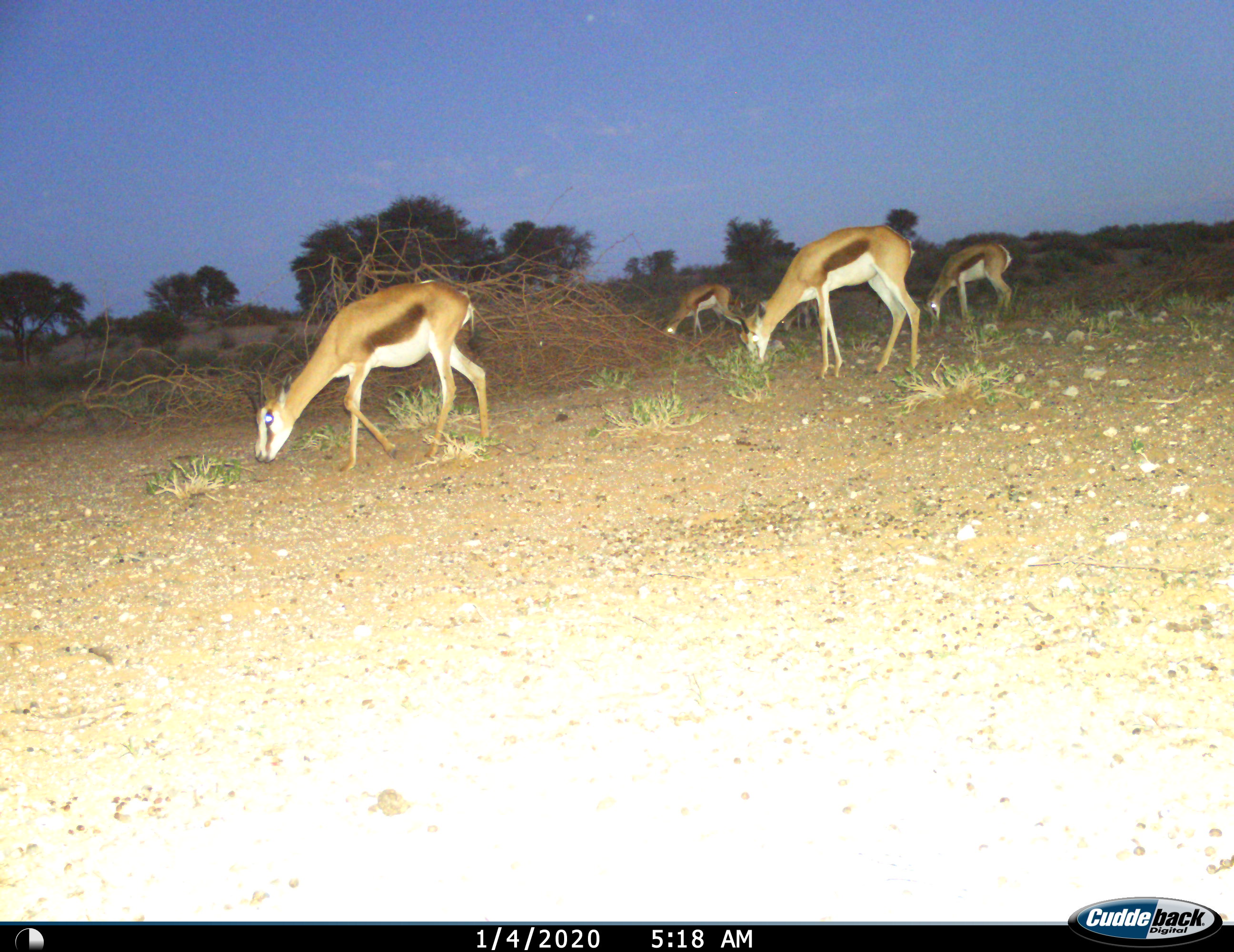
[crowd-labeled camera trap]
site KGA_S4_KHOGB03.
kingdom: Animalia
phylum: Chordata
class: Mammalia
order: Artiodactyla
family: Bovidae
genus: Antidorcas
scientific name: Antidorcas marsupialis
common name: springbok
Springbok (Antidorcas marsupialis), count 4. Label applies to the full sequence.